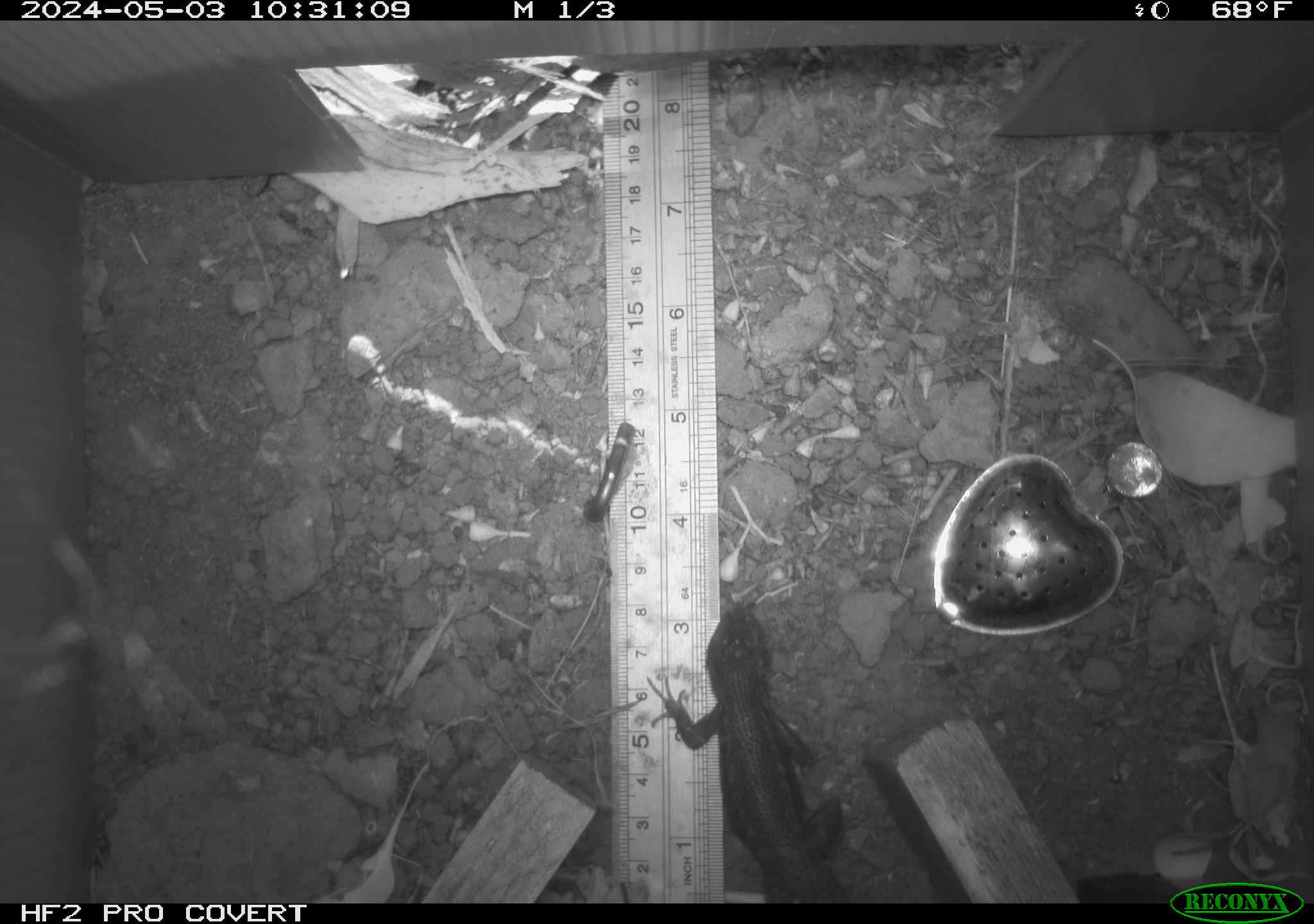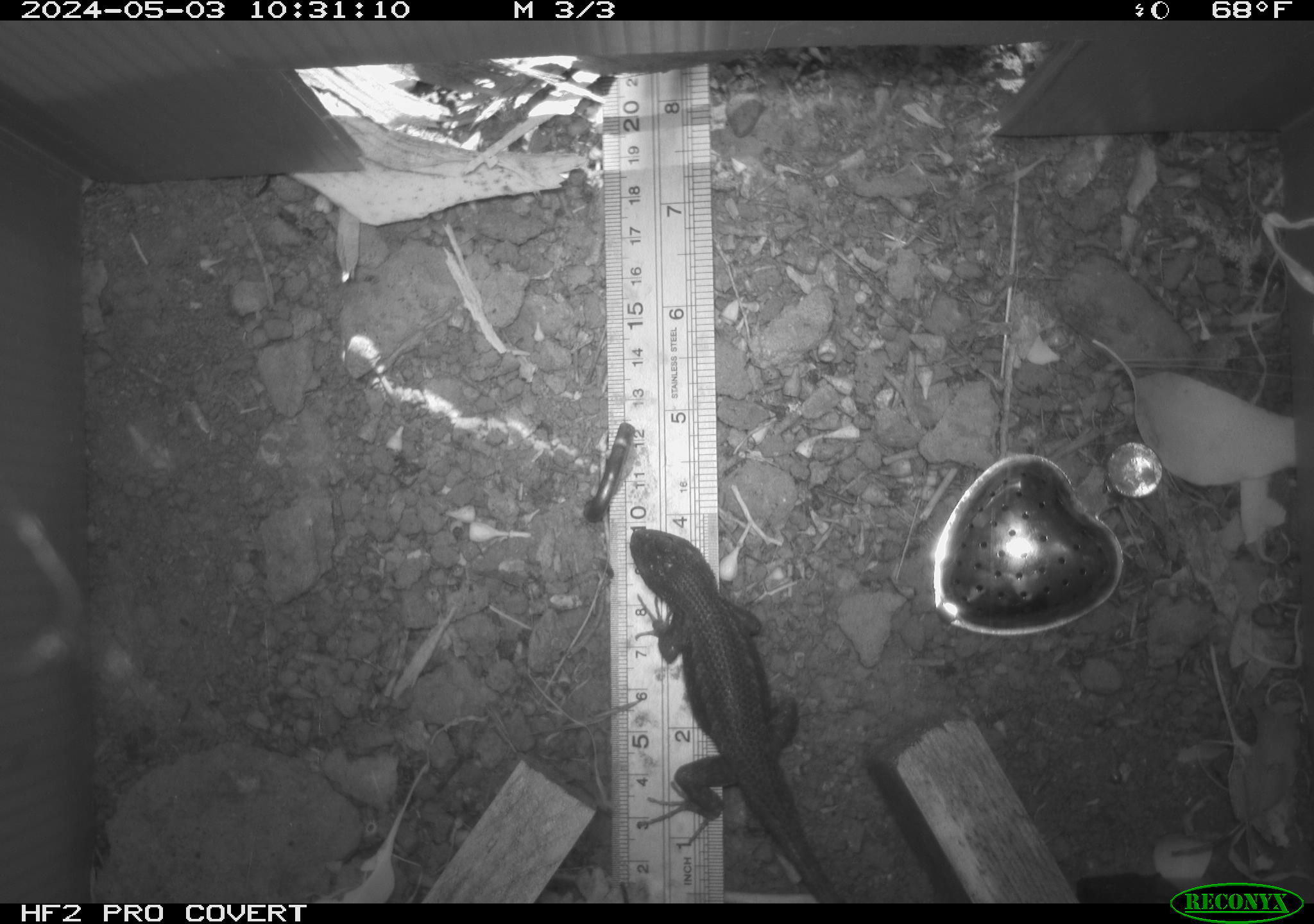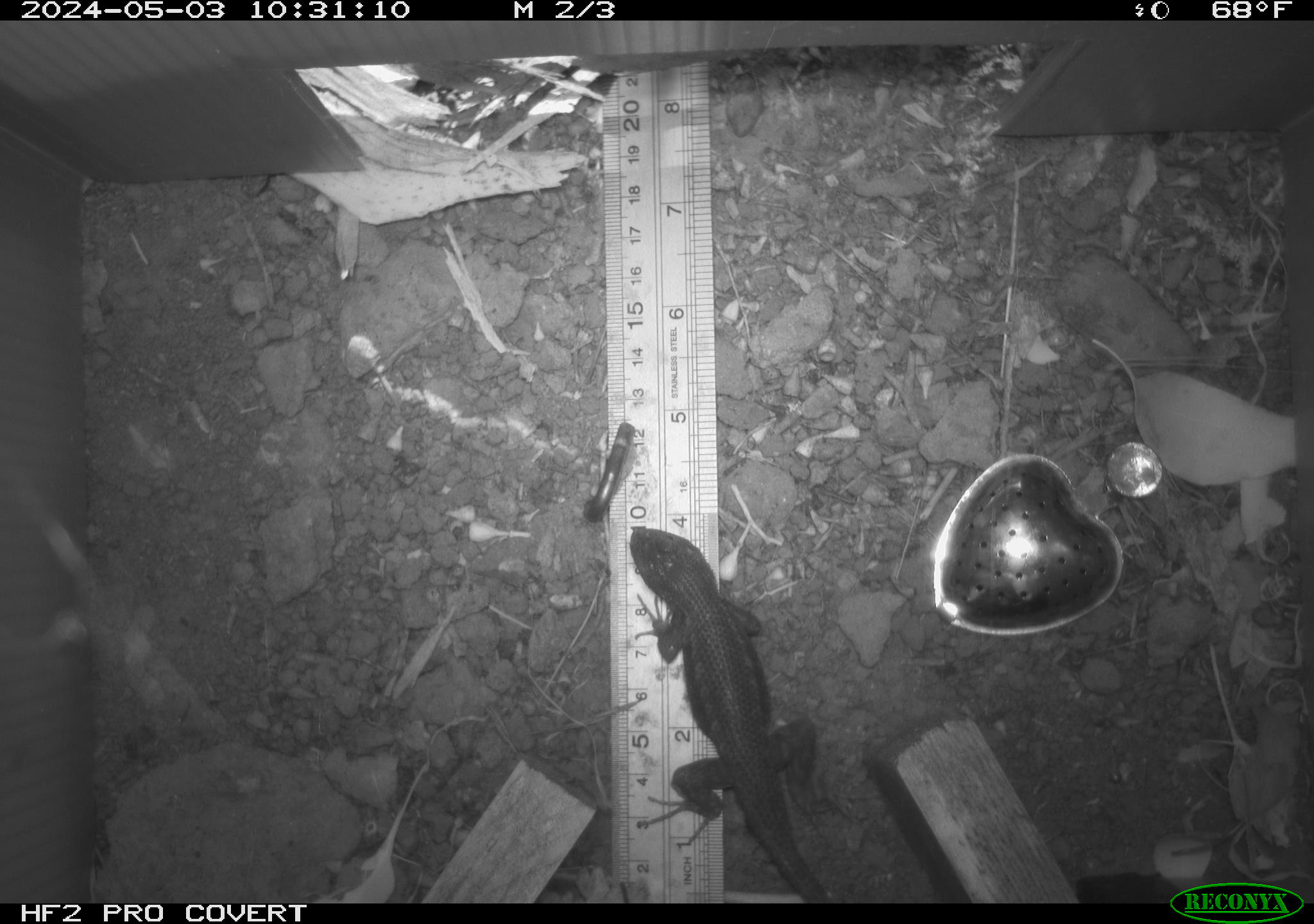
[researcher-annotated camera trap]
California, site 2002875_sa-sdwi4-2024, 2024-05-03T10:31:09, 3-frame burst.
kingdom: Animalia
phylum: Chordata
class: Reptilia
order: Squamata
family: Phrynosomatidae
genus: Sceloporus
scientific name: Sceloporus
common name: spiny lizards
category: sceloporus species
Sceloporus species (spiny lizards) (Sceloporus).